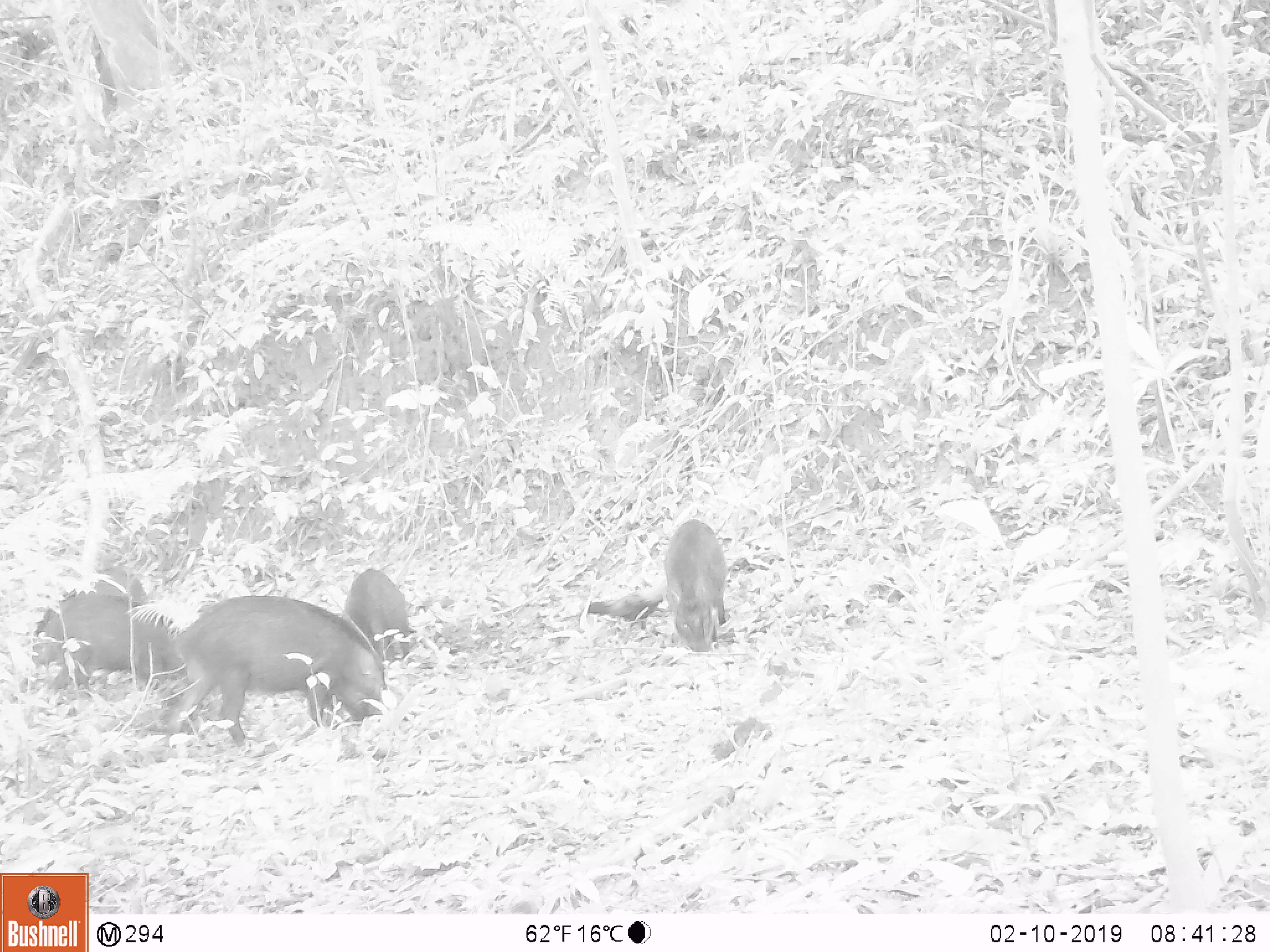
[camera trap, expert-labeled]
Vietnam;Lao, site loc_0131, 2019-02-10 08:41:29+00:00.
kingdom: Animalia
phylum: Chordata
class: Mammalia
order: Artiodactyla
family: Suidae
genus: Sus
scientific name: Sus scrofa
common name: eurasian wild pig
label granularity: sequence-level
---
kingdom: Animalia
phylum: Chordata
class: Aves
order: Galliformes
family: Phasianidae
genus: Gallus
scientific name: Gallus gallus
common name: red junglefowl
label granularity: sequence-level